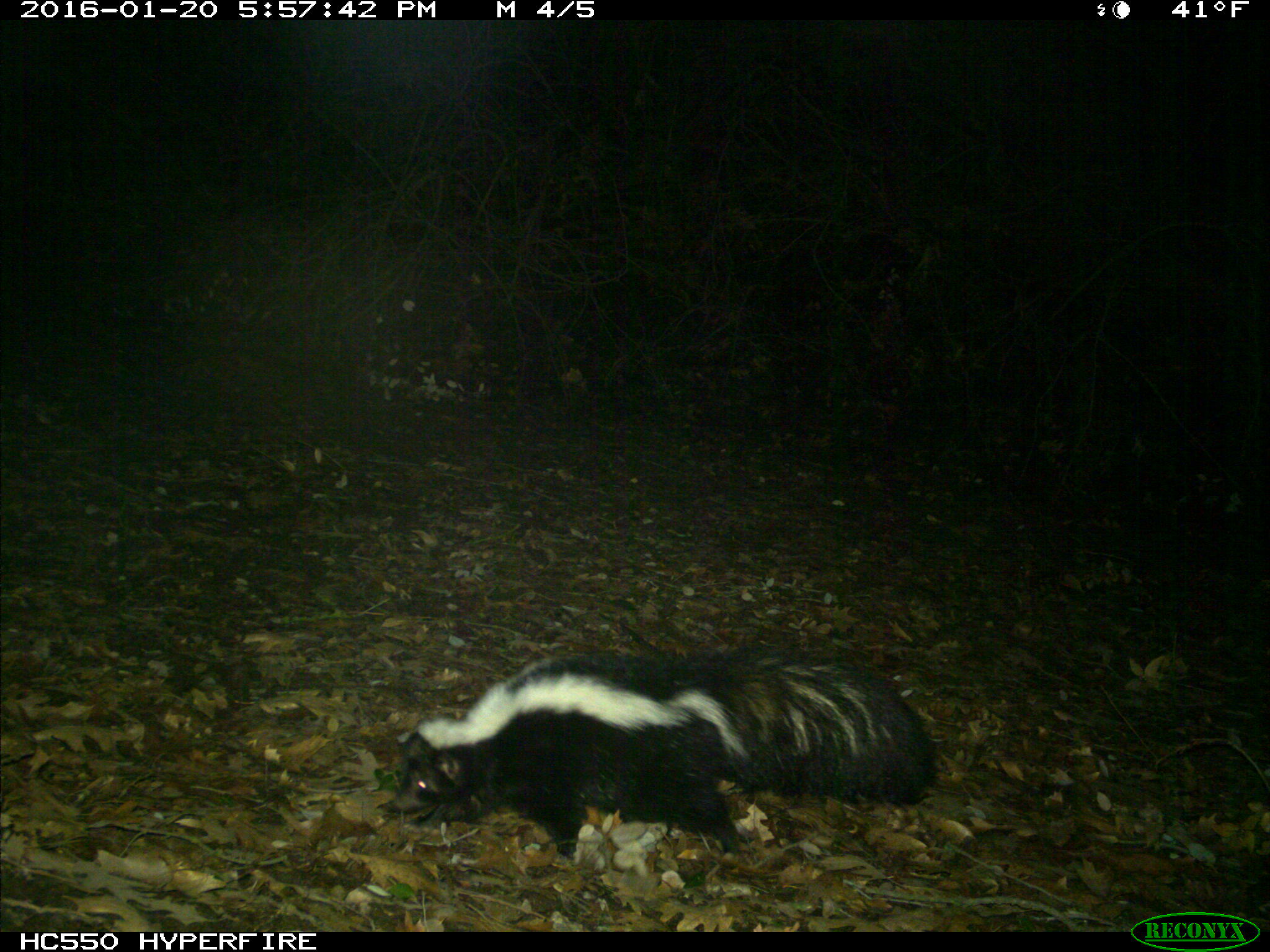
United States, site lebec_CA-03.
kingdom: Animalia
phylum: Chordata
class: Mammalia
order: Carnivora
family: Mephitidae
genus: Mephitis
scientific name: Mephitis mephitis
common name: striped skunk